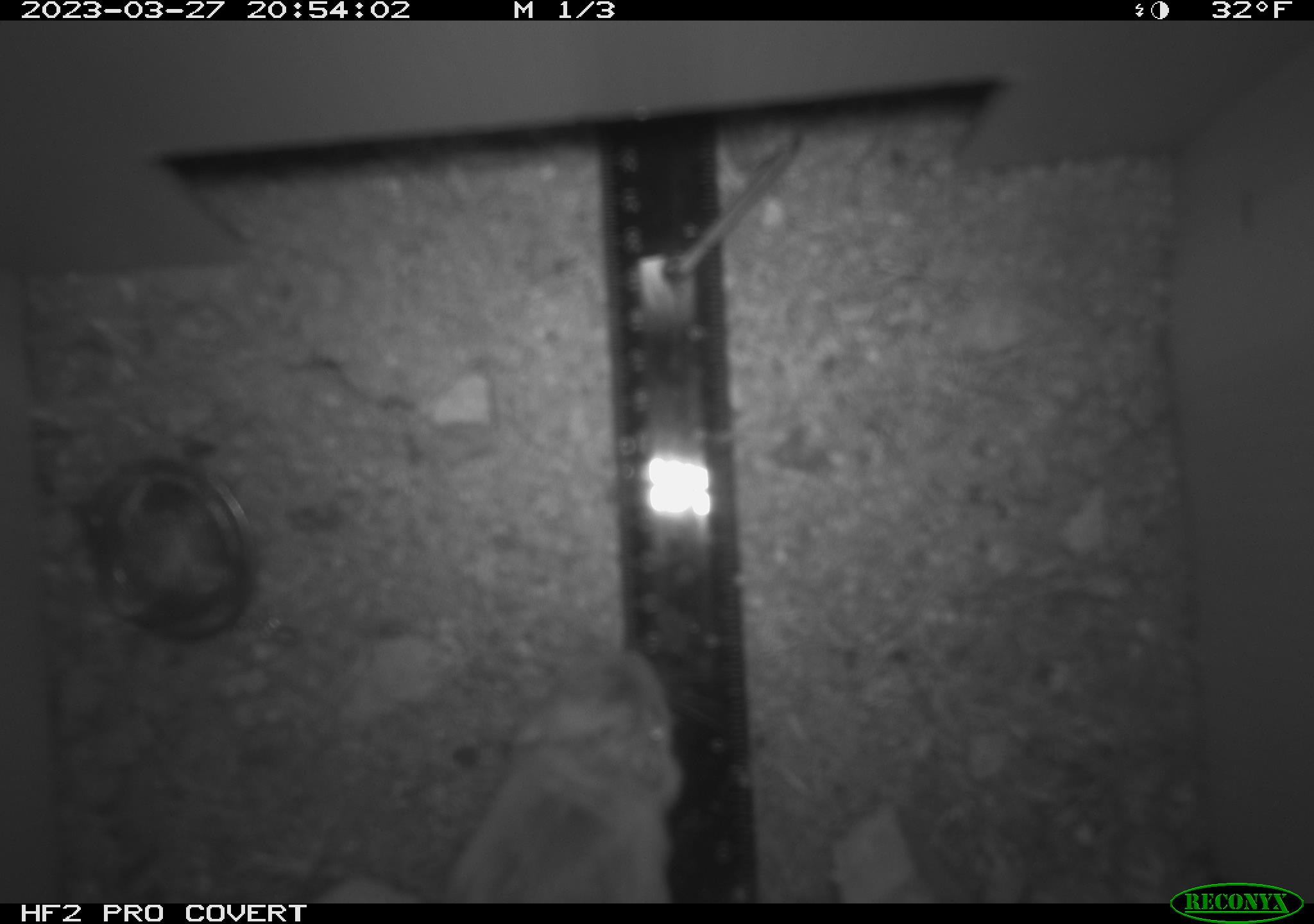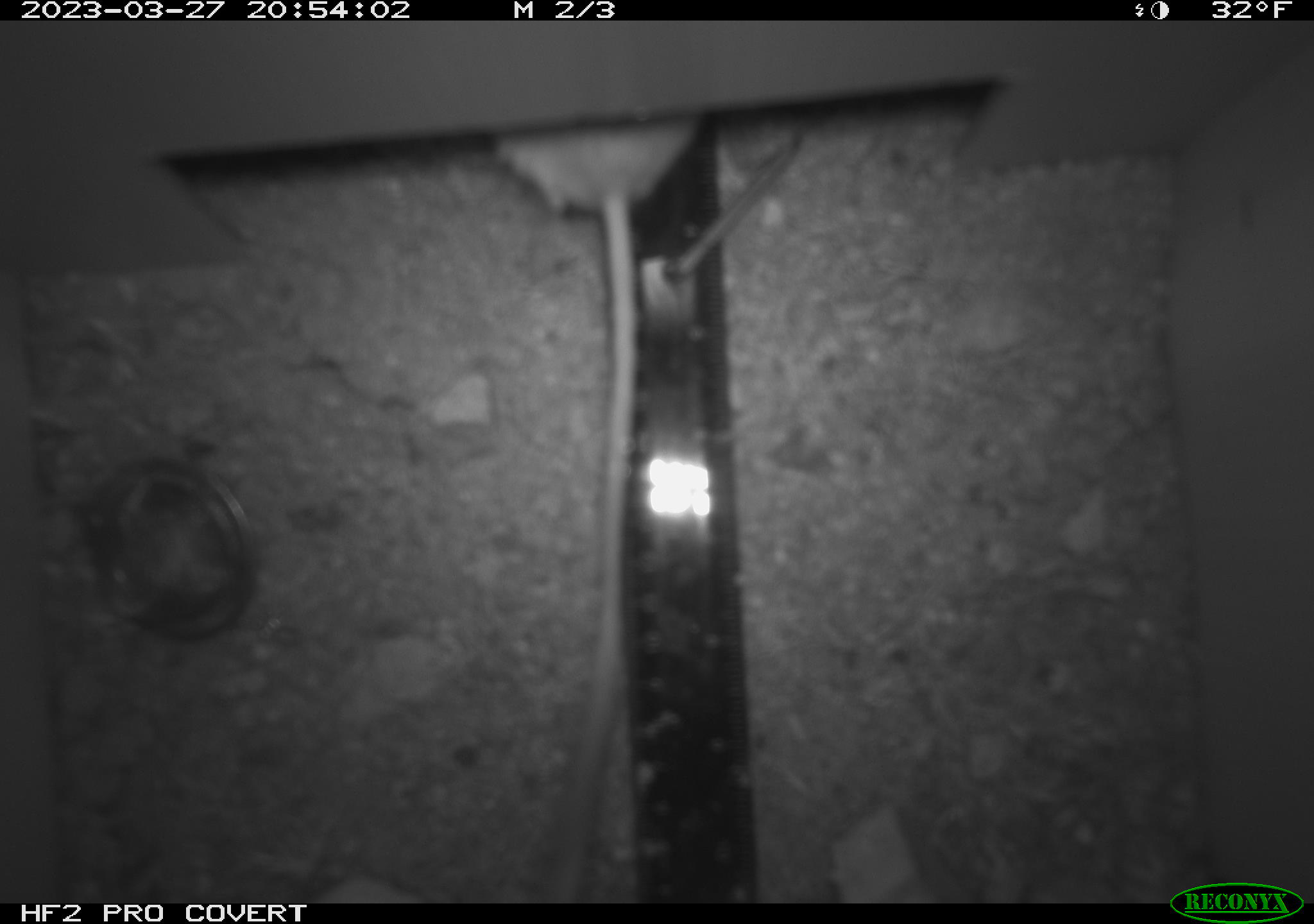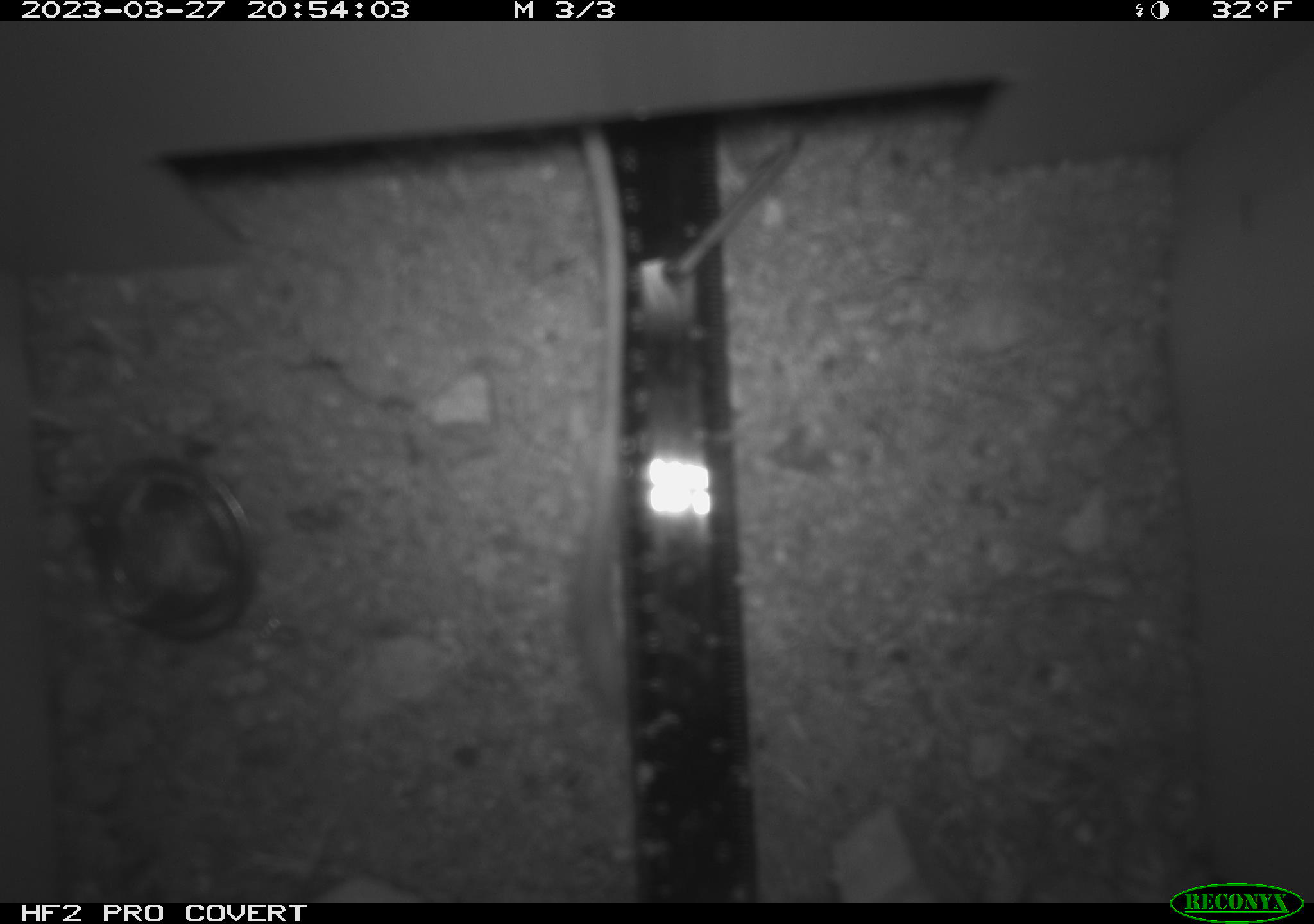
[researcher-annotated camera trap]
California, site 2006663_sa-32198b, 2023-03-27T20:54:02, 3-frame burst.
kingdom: Animalia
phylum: Chordata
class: Mammalia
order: Rodentia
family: Heteromyidae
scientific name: Heteromyidae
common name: kangaroo rats and pocket mice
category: heteromyidae family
Heteromyidae family (kangaroo rats and pocket mice) (Heteromyidae).